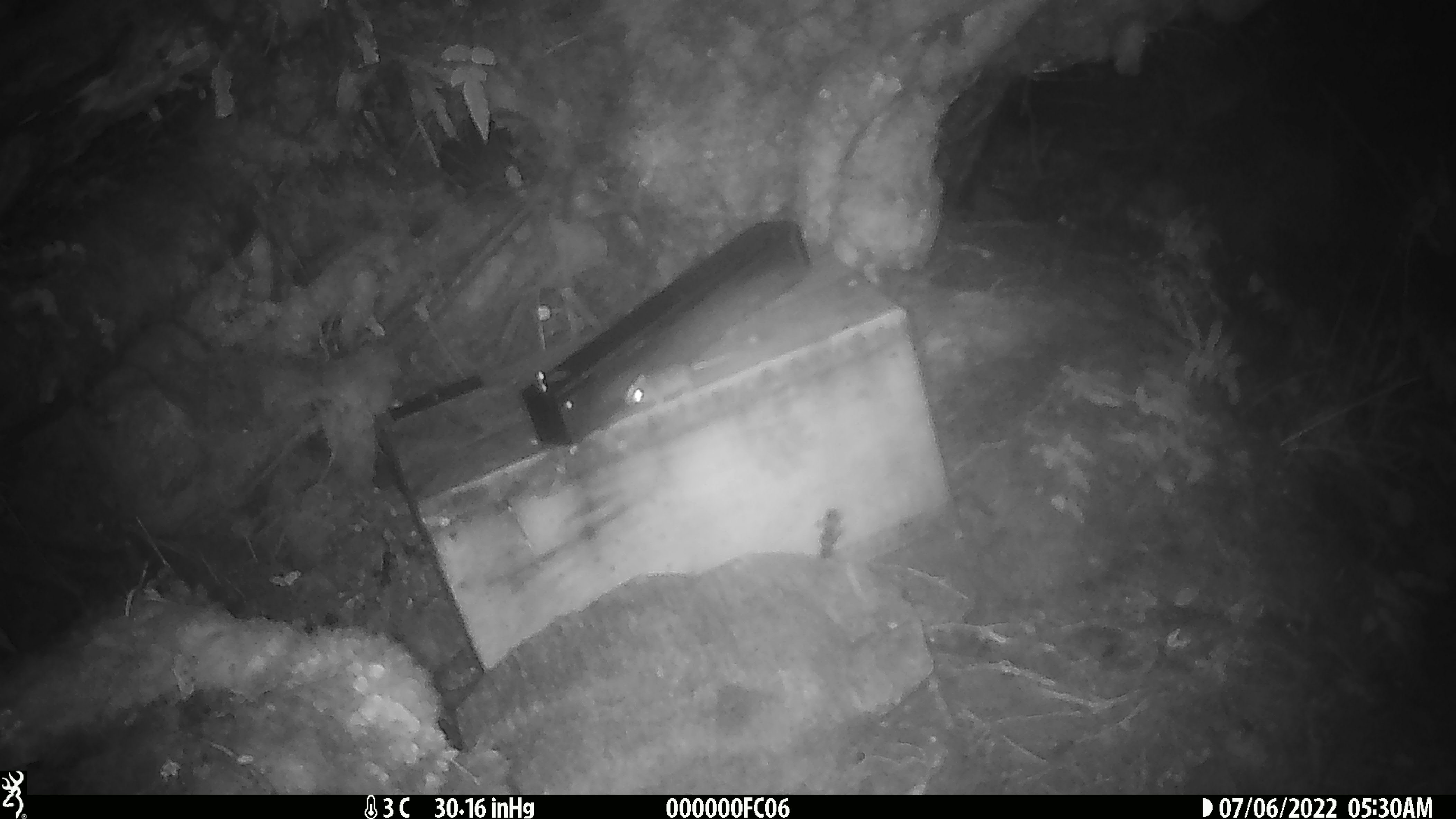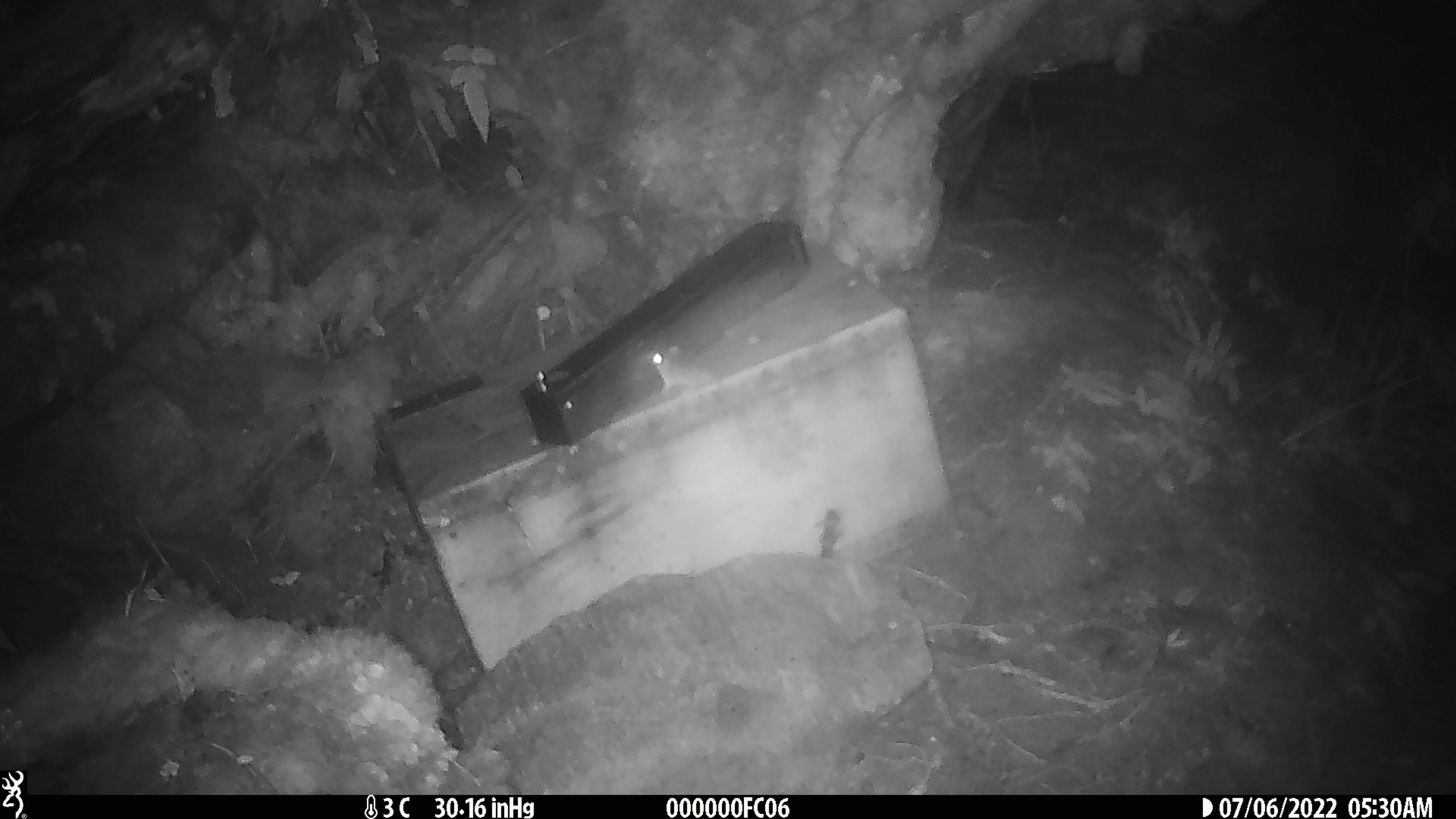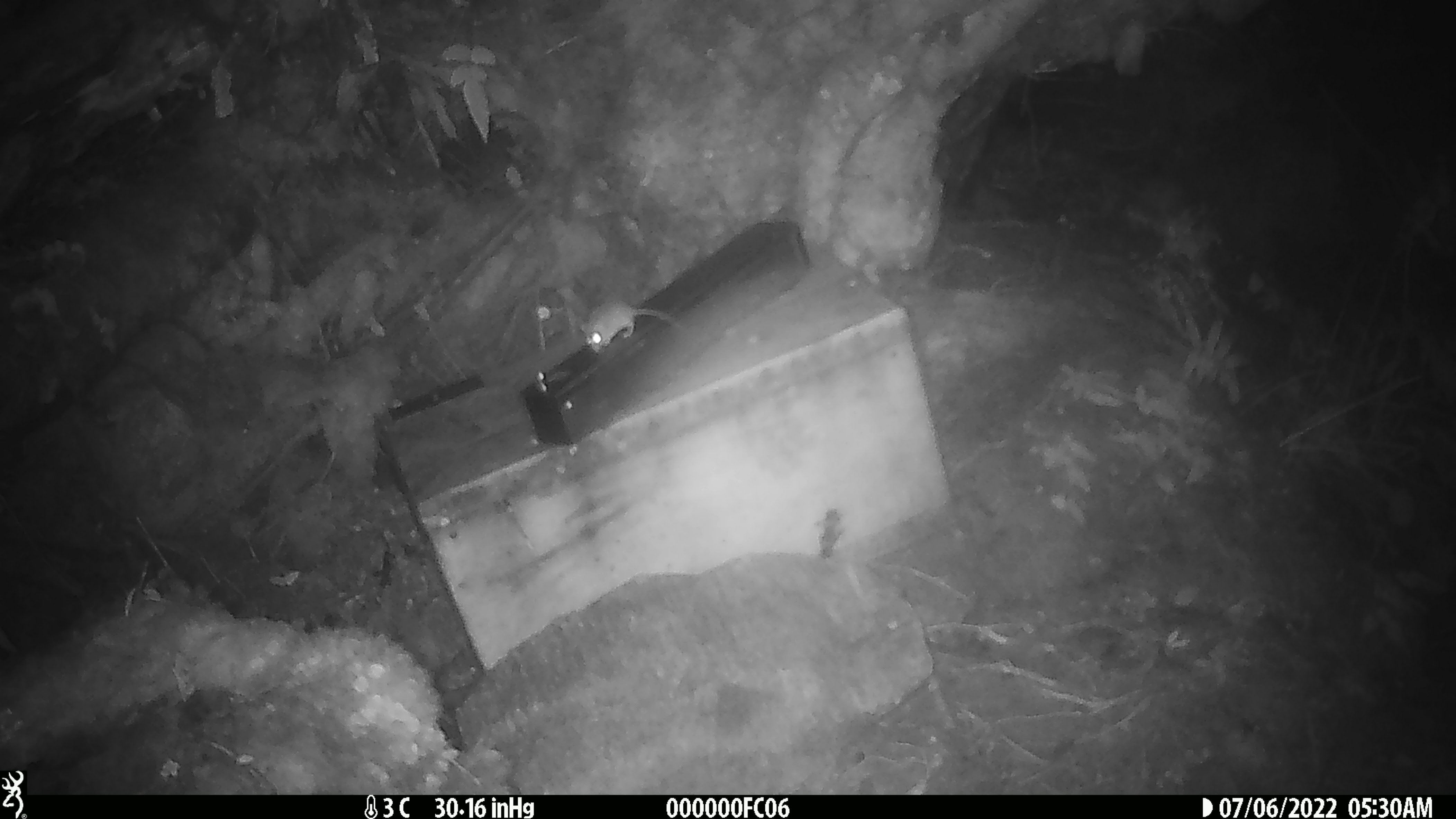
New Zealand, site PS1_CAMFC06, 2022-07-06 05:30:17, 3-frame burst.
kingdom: Animalia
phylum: Chordata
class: Mammalia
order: Rodentia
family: Muridae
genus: Mus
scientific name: Mus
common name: mouse